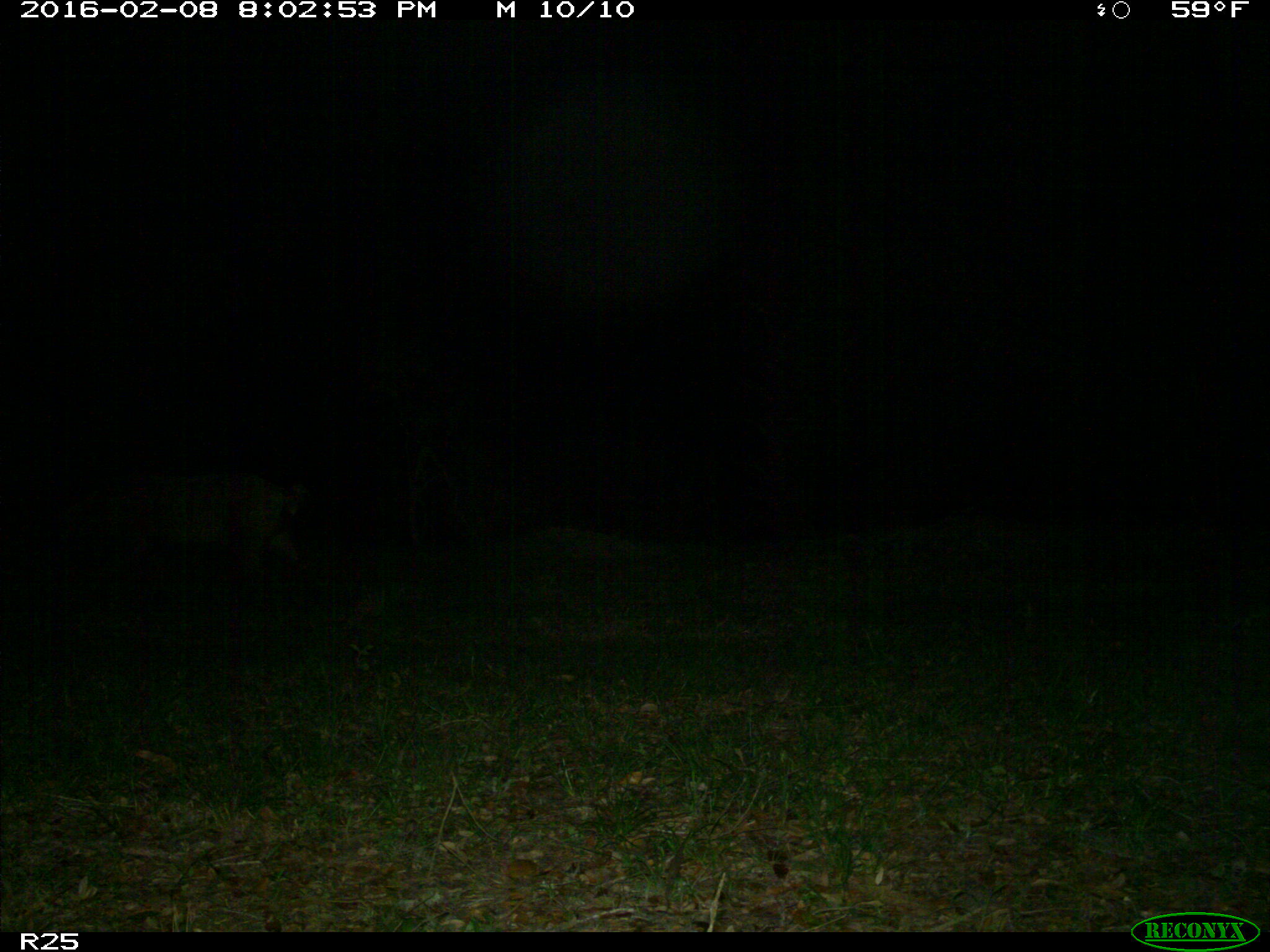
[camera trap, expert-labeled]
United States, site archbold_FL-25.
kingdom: Animalia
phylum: Chordata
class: Mammalia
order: Artiodactyla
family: Suidae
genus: Sus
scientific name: Sus scrofa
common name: wild boar